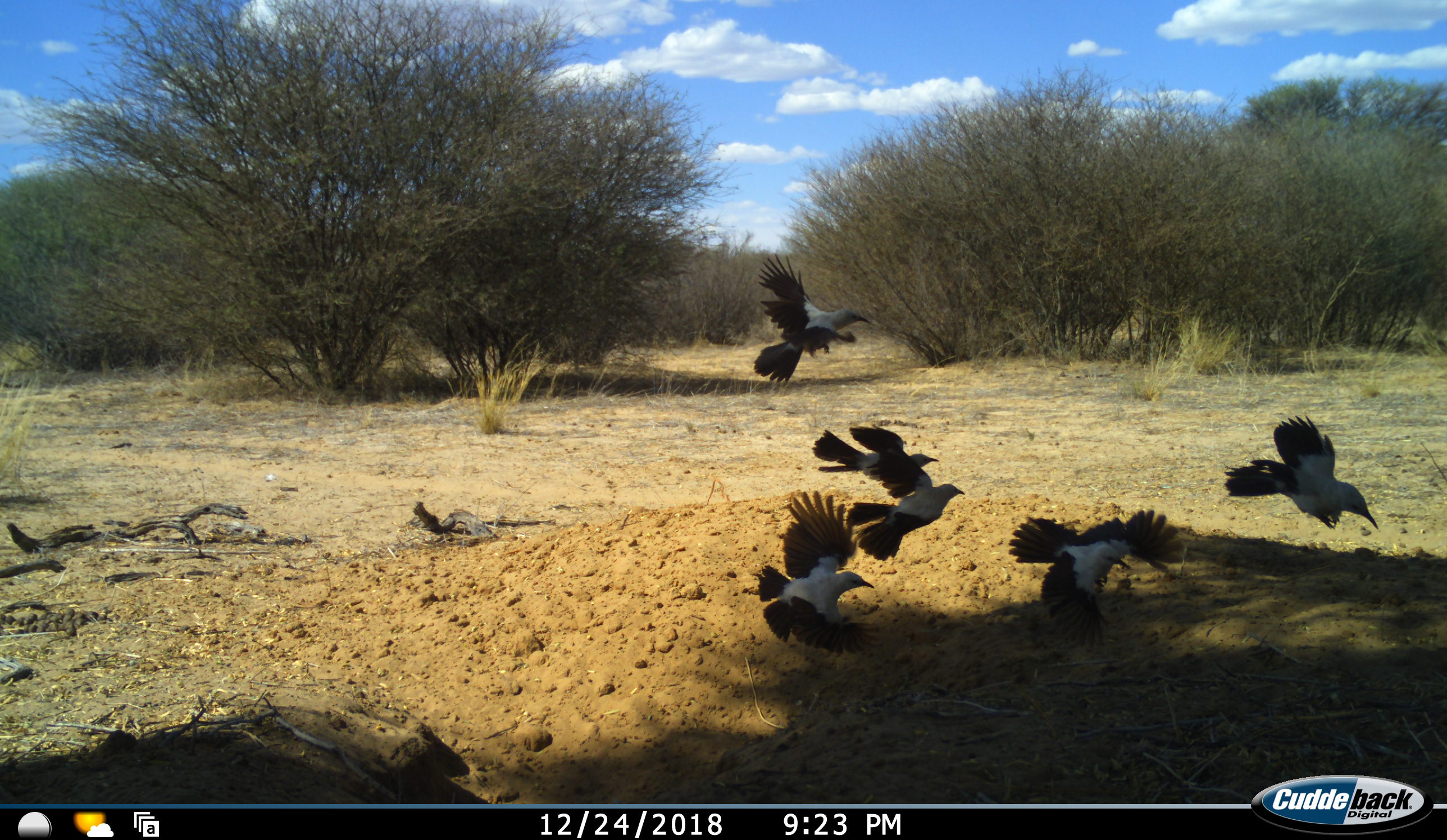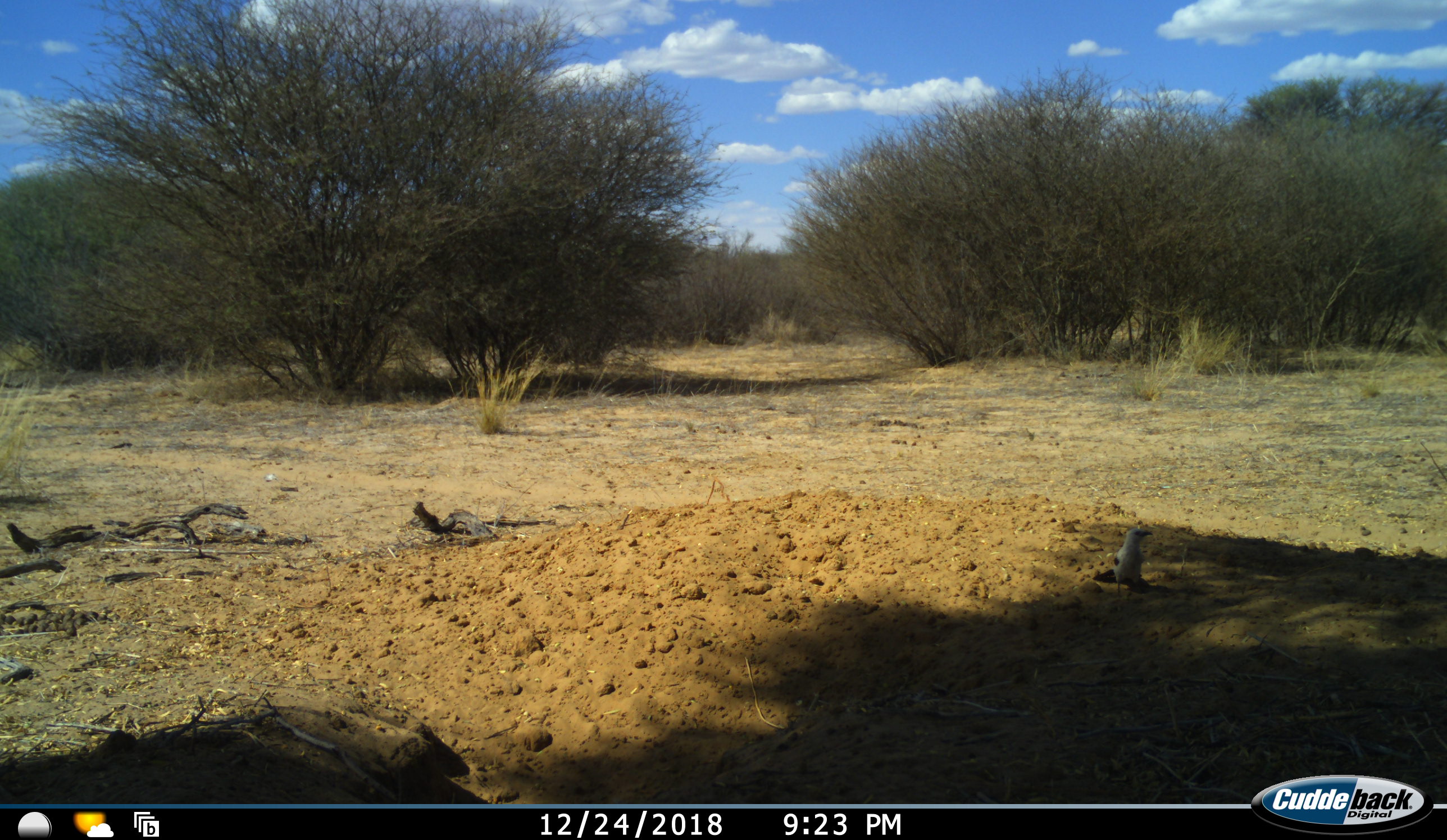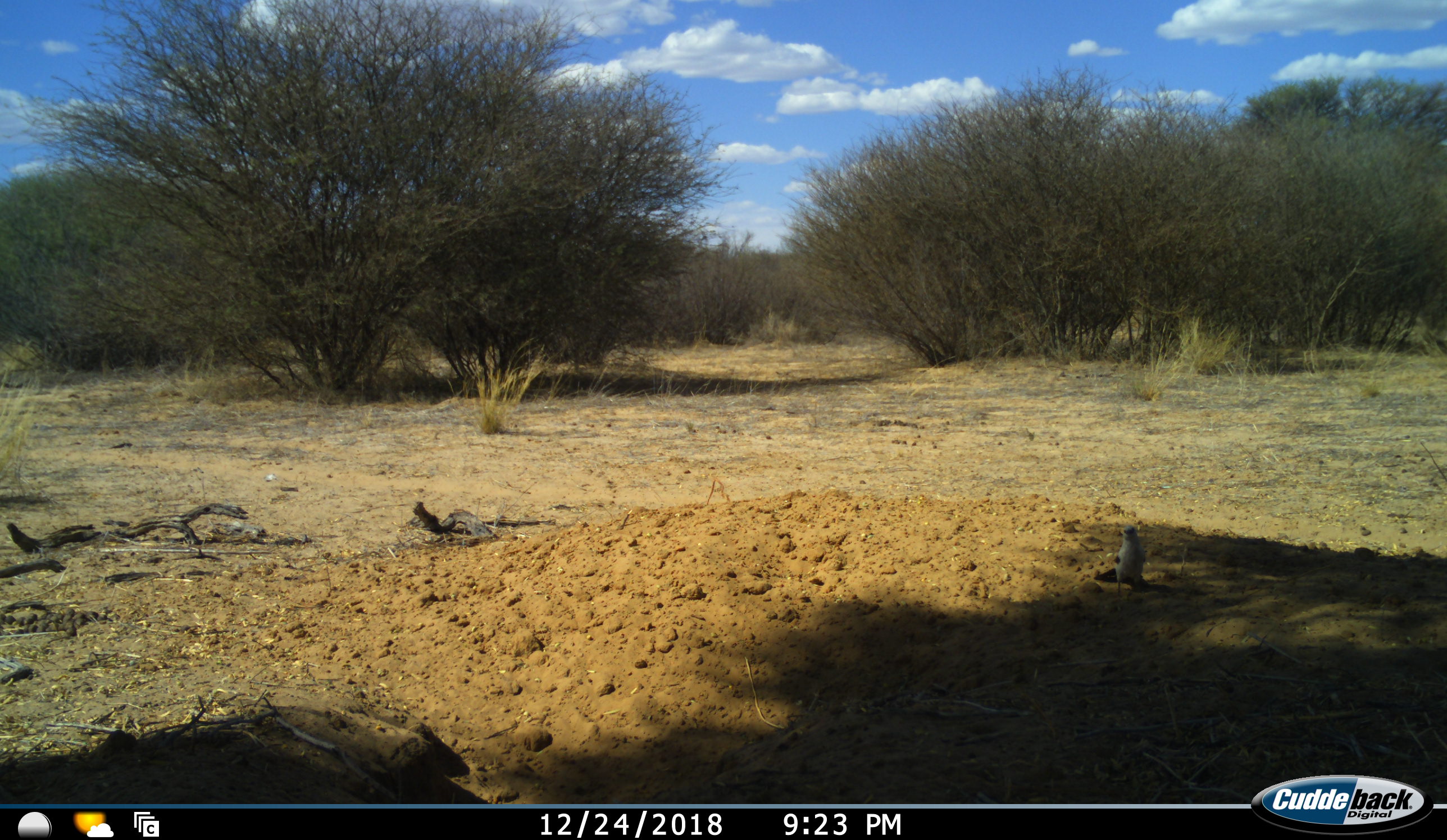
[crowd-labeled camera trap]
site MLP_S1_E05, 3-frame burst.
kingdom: Animalia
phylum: Chordata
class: Aves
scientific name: Aves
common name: bird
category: birdother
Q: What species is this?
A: Birdother (bird) (Aves).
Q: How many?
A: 6.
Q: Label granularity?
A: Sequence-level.